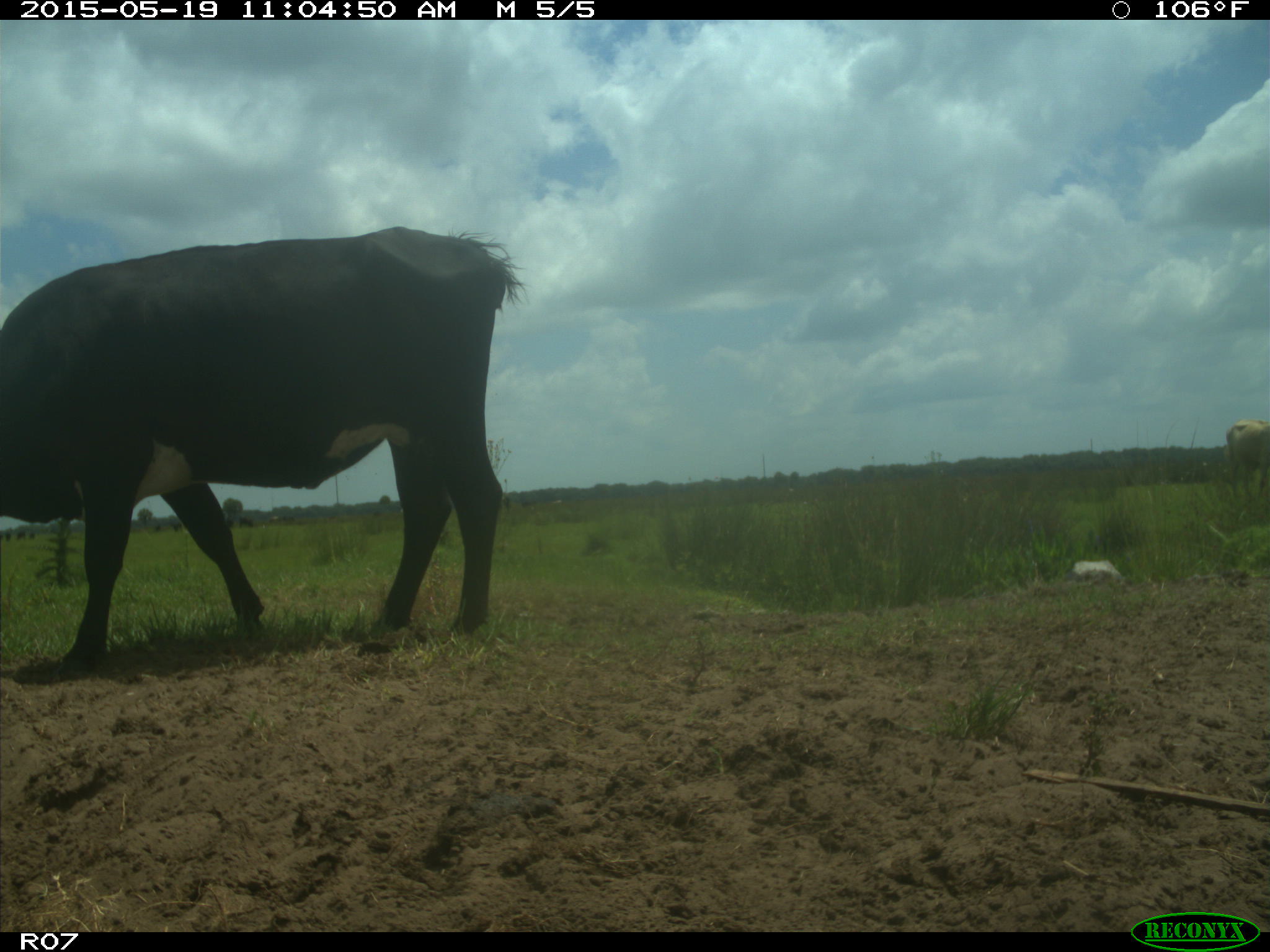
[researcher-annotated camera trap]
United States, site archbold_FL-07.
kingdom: Animalia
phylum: Chordata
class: Mammalia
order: Artiodactyla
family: Bovidae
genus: Bos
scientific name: Bos taurus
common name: domestic cow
Bos taurus (domestic cow).